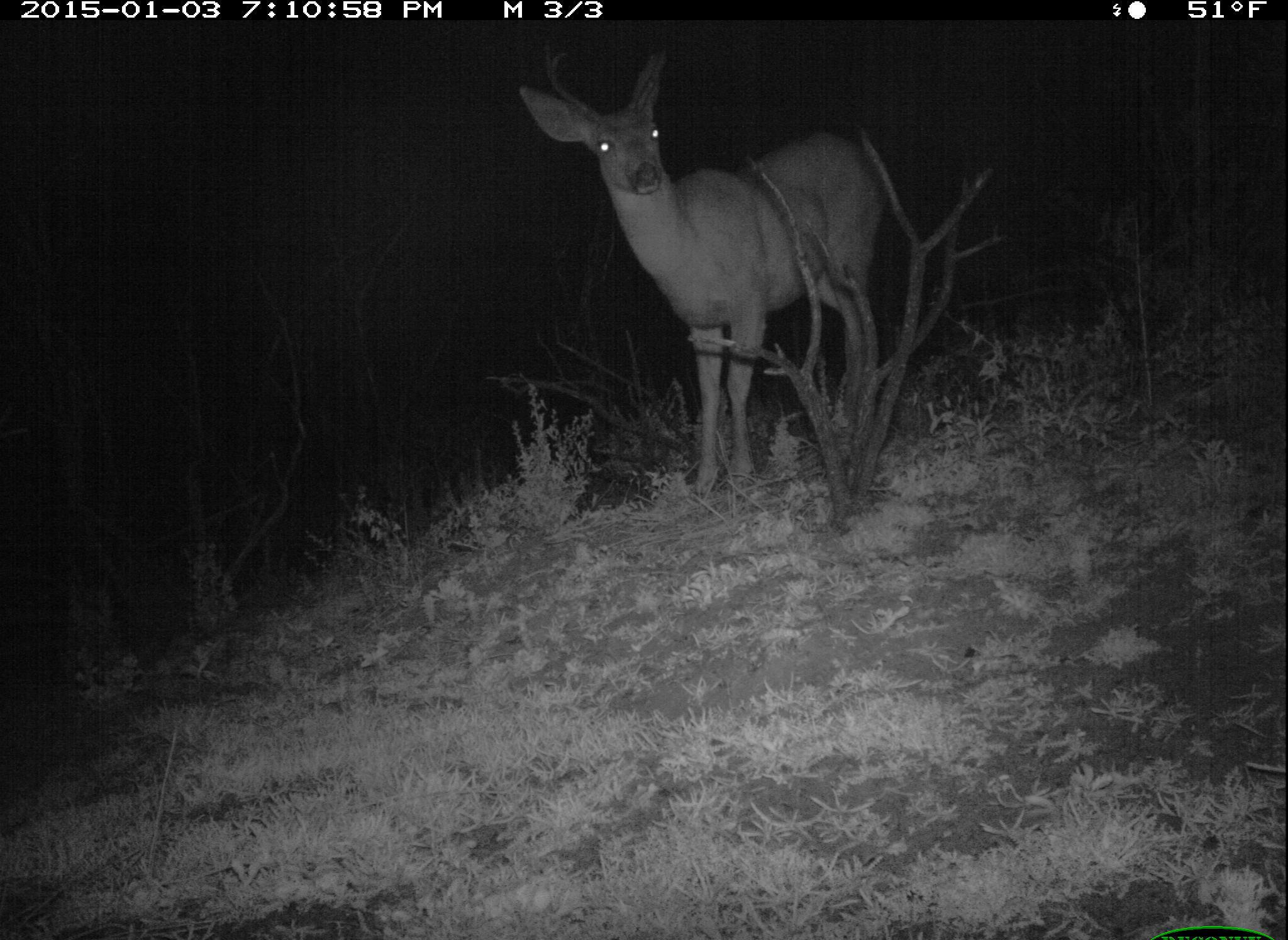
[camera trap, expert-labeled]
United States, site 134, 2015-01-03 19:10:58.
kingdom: Animalia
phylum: Chordata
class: Mammalia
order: Artiodactyla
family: Cervidae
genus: Odocoileus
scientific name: Odocoileus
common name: deer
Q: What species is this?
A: Deer (Odocoileus).